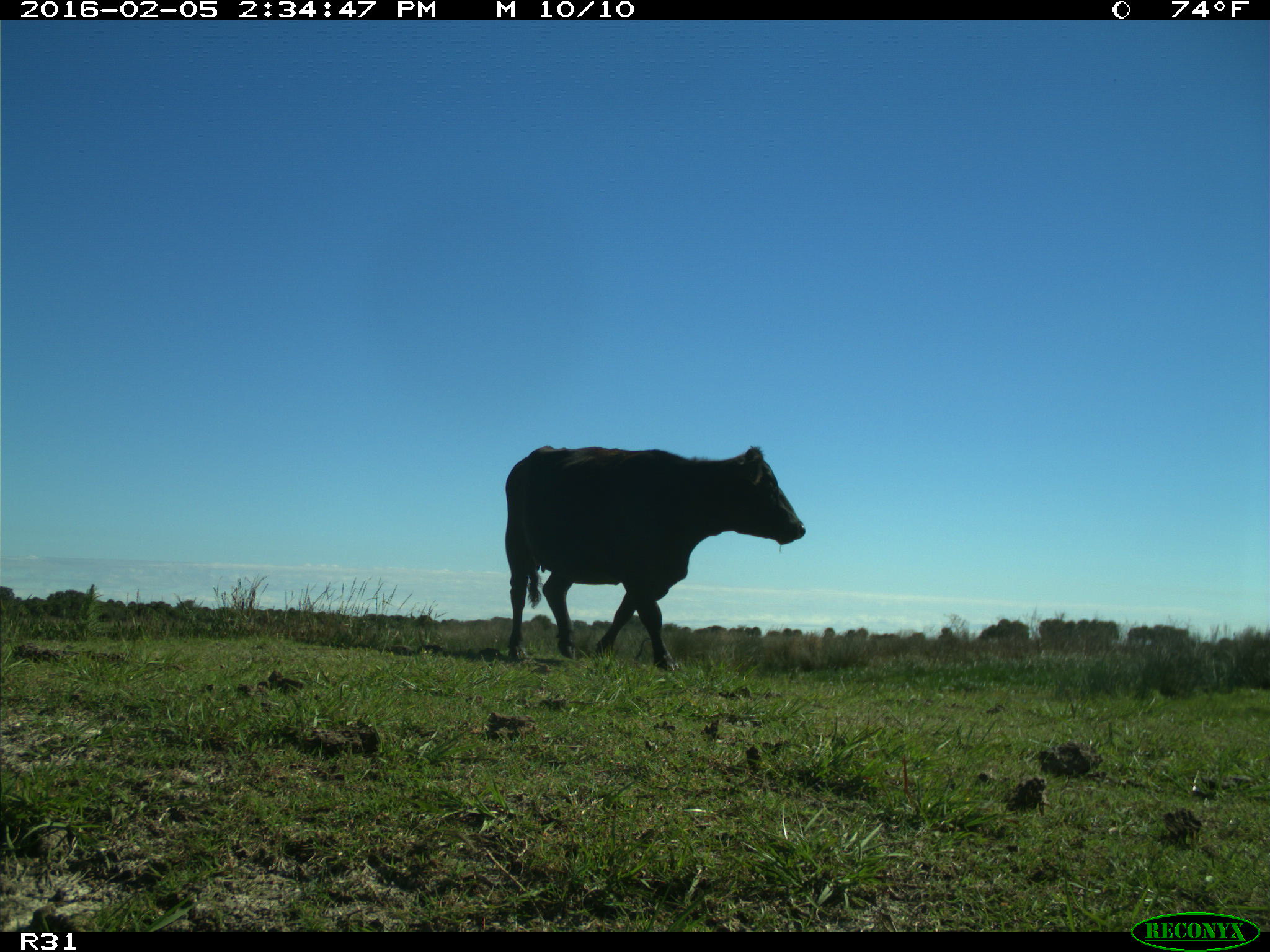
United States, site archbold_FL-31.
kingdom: Animalia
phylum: Chordata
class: Mammalia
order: Artiodactyla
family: Bovidae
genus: Bos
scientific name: Bos taurus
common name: domestic cow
Bos taurus (domestic cow).